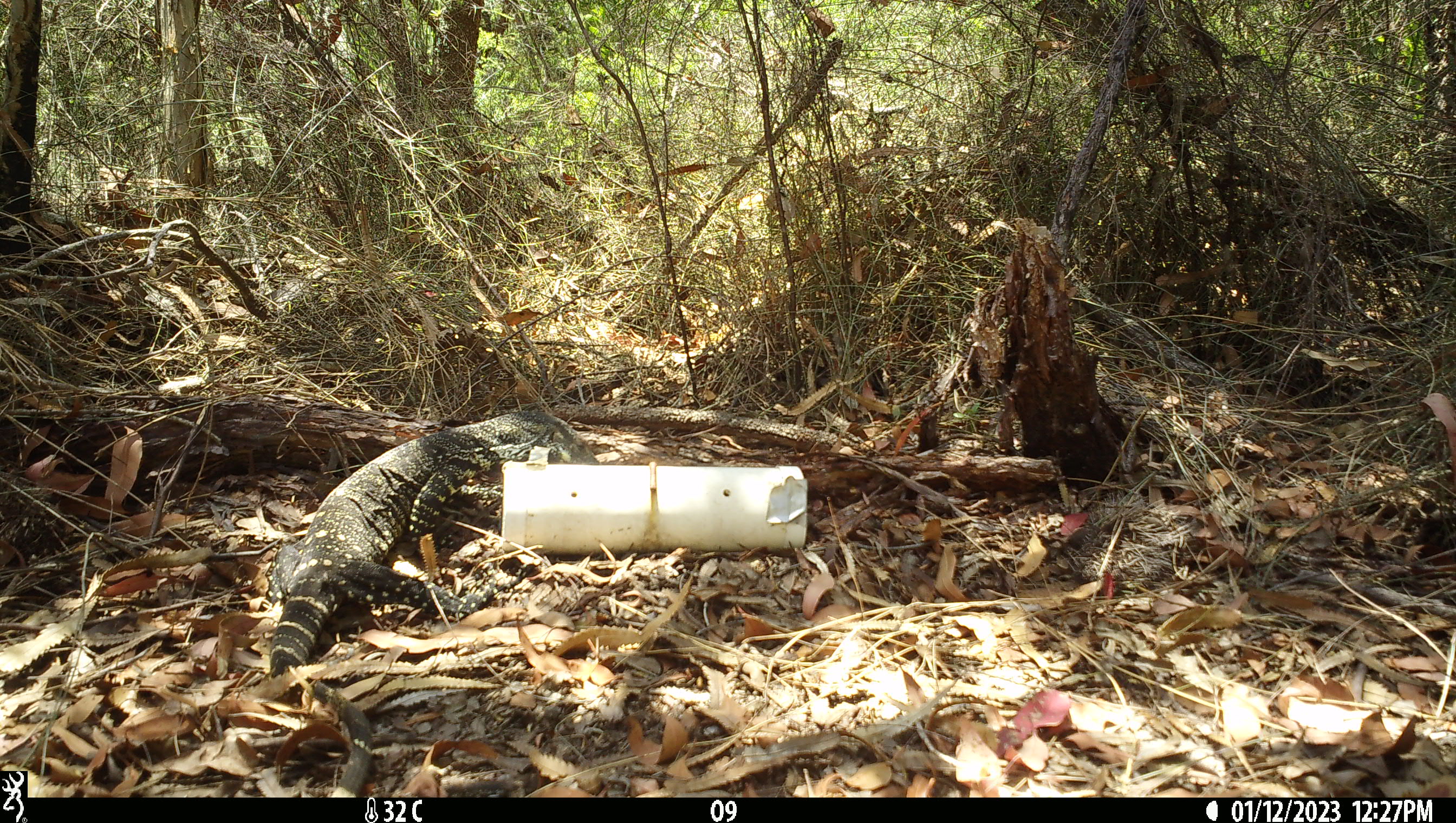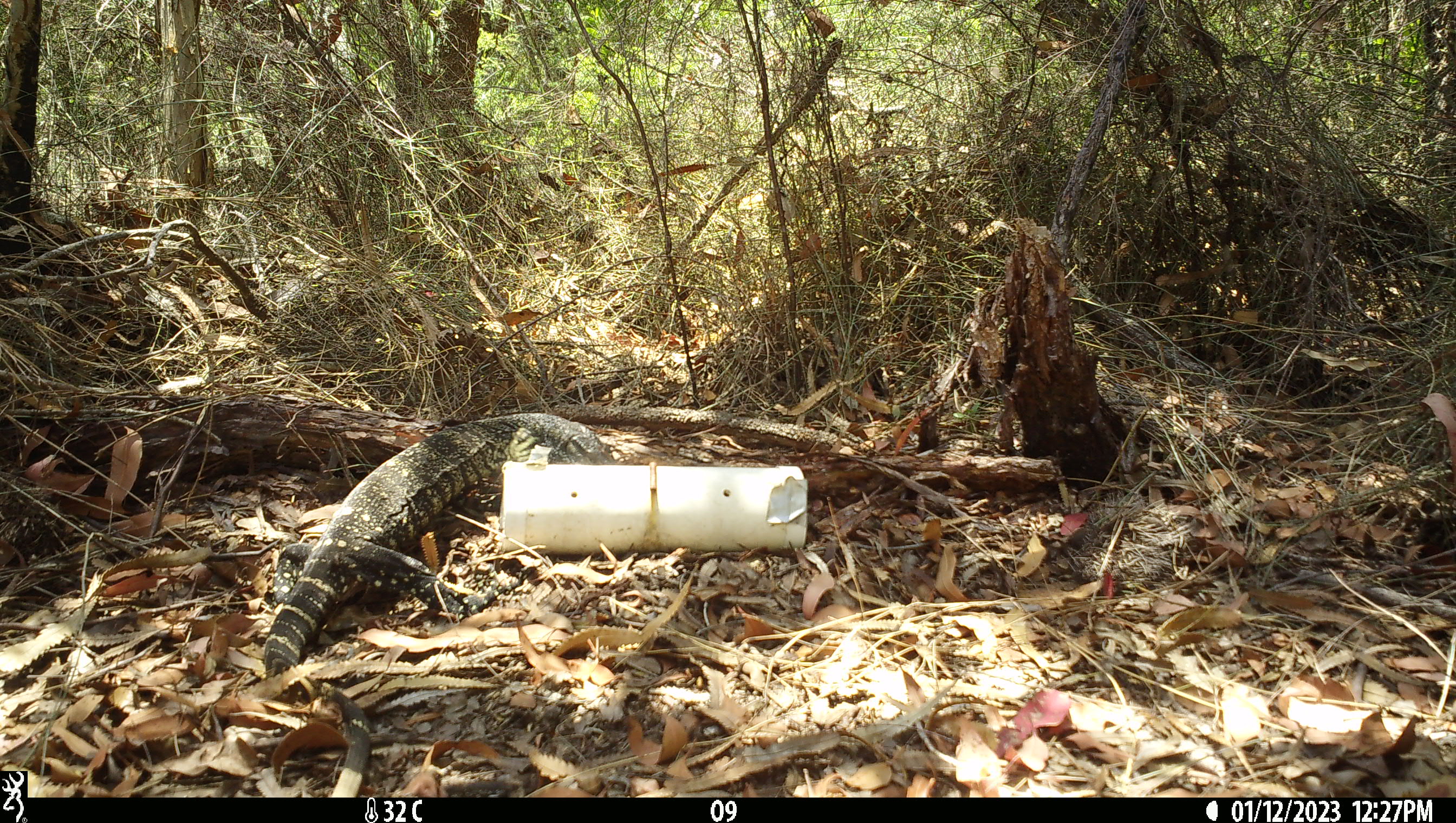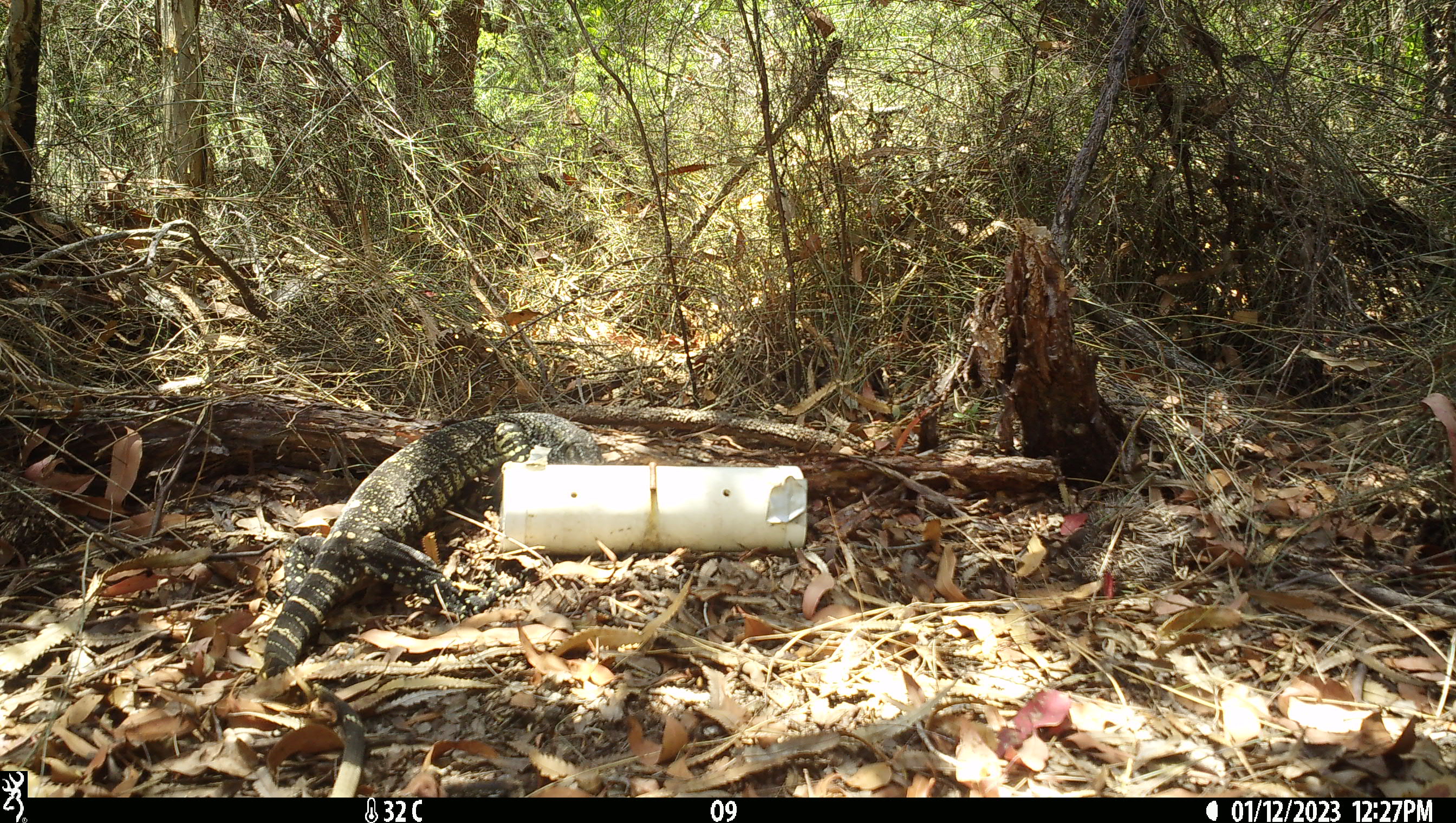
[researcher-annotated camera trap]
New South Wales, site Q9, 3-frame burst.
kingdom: Animalia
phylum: Chordata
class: Reptilia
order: Squamata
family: Varanidae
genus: Varanus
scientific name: Varanus varius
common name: lace monitor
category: goanna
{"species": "goanna (lace monitor) (Varanus varius)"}